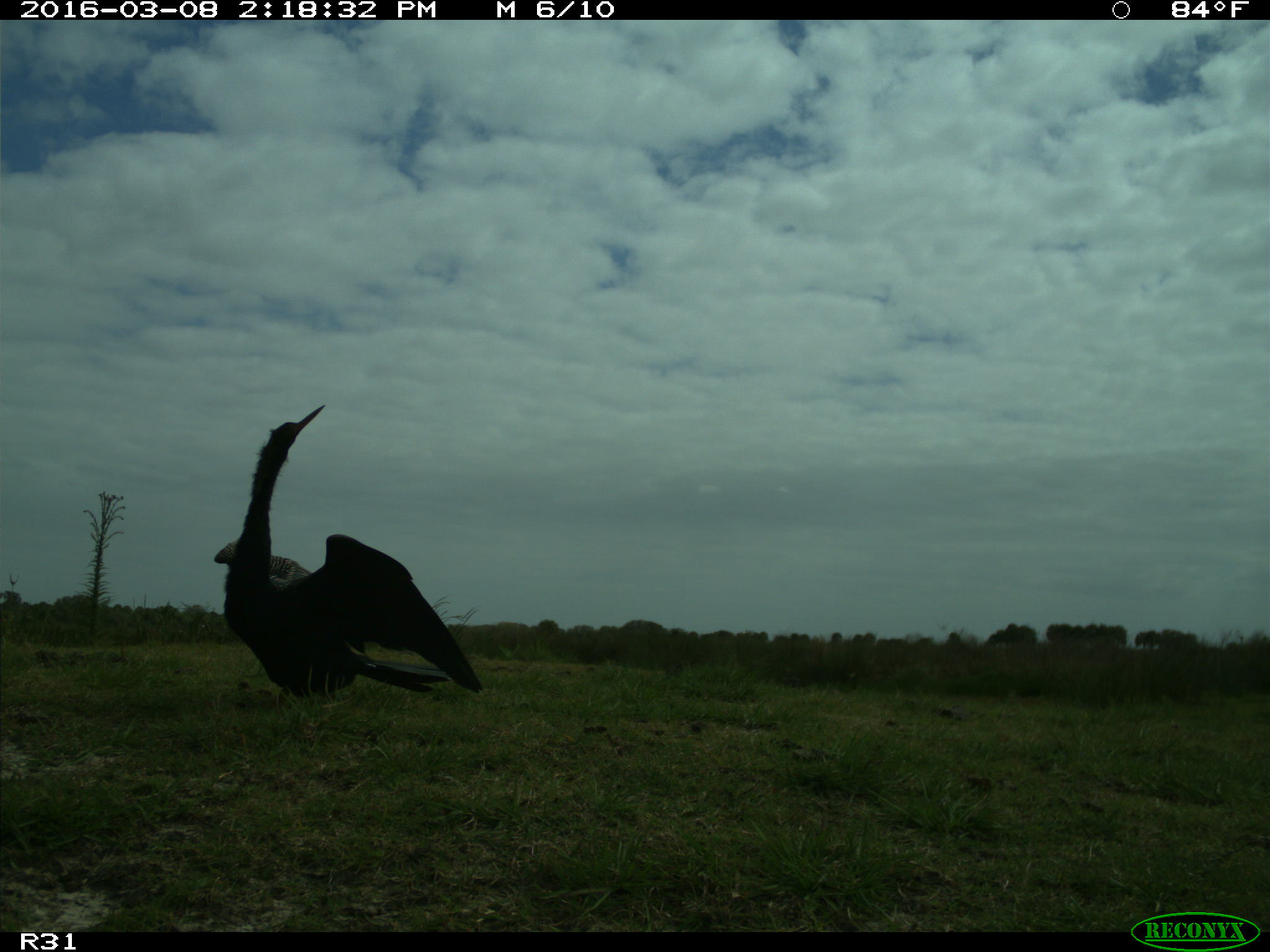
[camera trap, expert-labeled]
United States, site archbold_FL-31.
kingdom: Animalia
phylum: Chordata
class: Aves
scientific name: Aves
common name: birds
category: unidentified bird